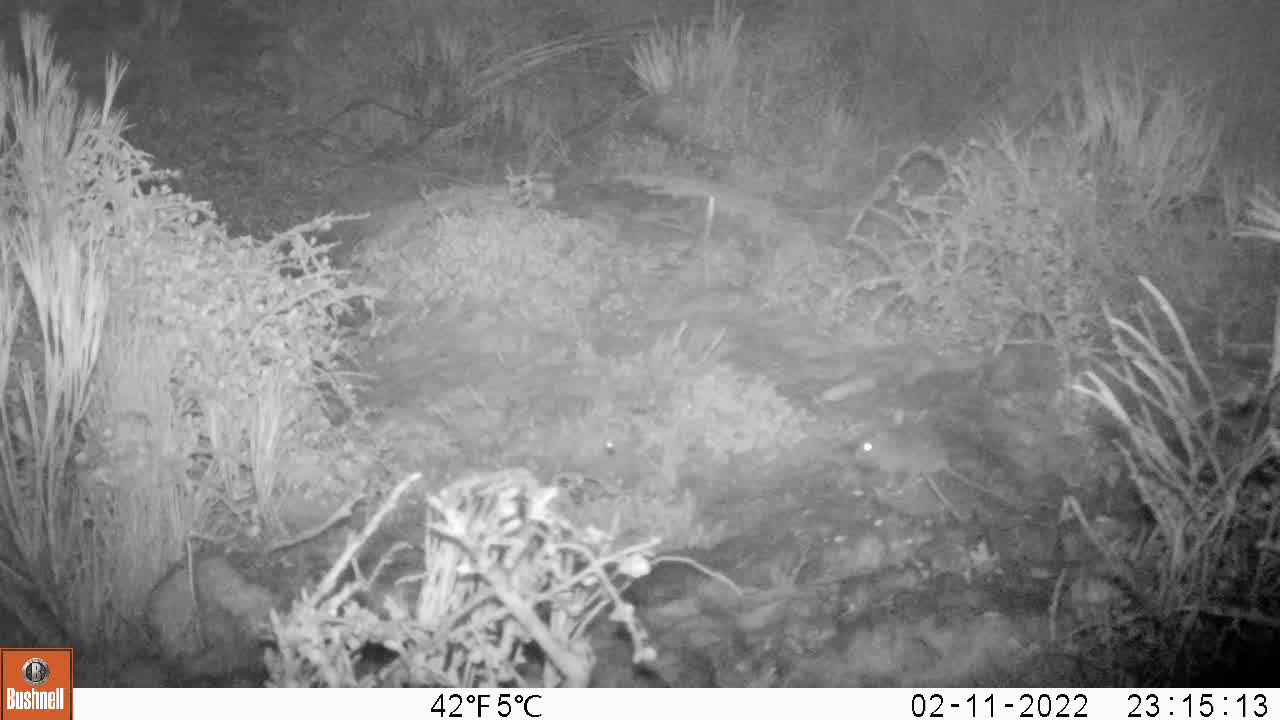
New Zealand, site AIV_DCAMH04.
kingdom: Animalia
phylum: Chordata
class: Mammalia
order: Rodentia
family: Muridae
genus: Mus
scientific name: Mus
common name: mouse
Mouse (Mus).